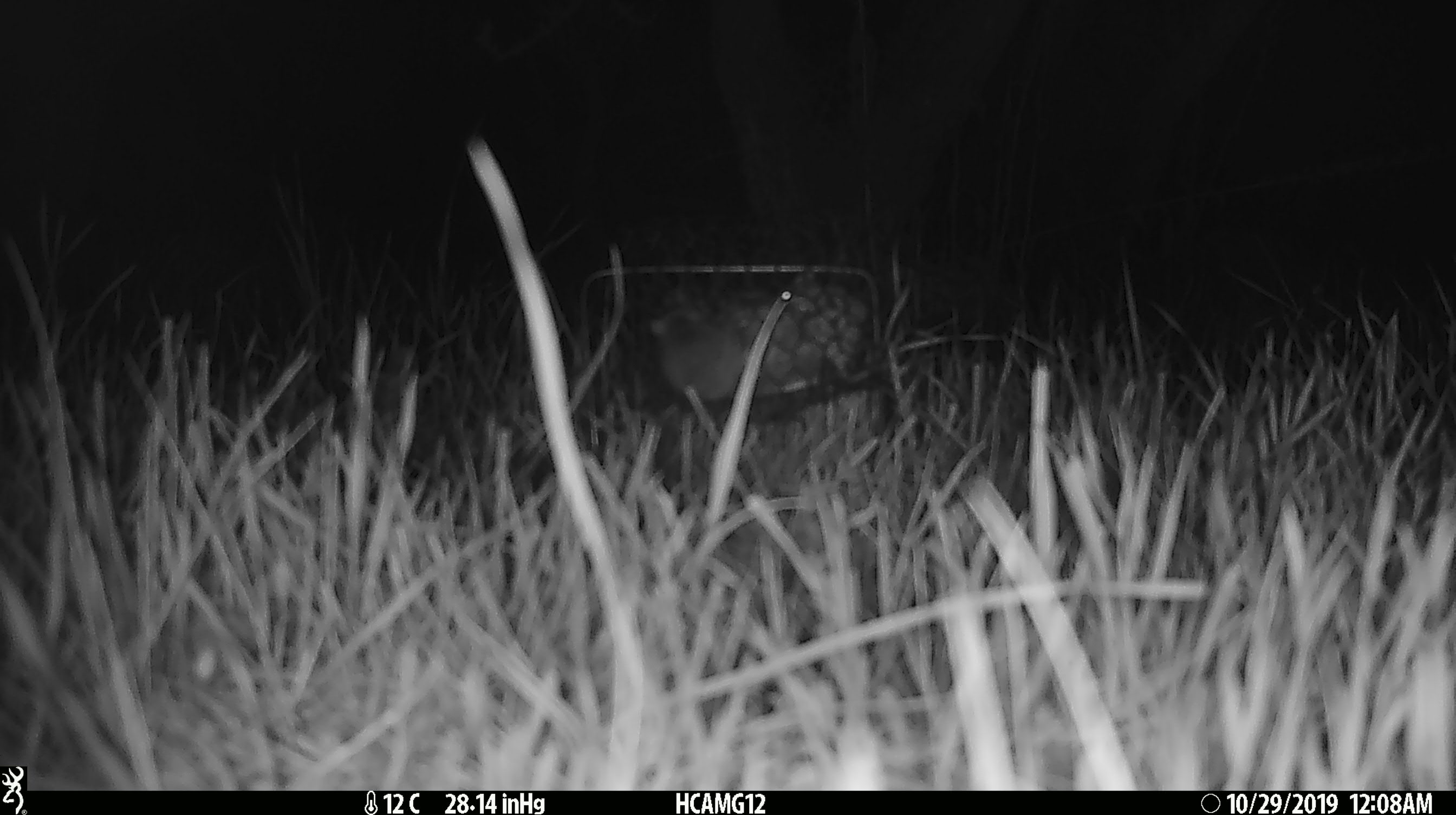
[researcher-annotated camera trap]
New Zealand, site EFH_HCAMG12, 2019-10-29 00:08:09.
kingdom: Animalia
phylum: Chordata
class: Mammalia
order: Rodentia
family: Muridae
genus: Mus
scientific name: Mus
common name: mouse